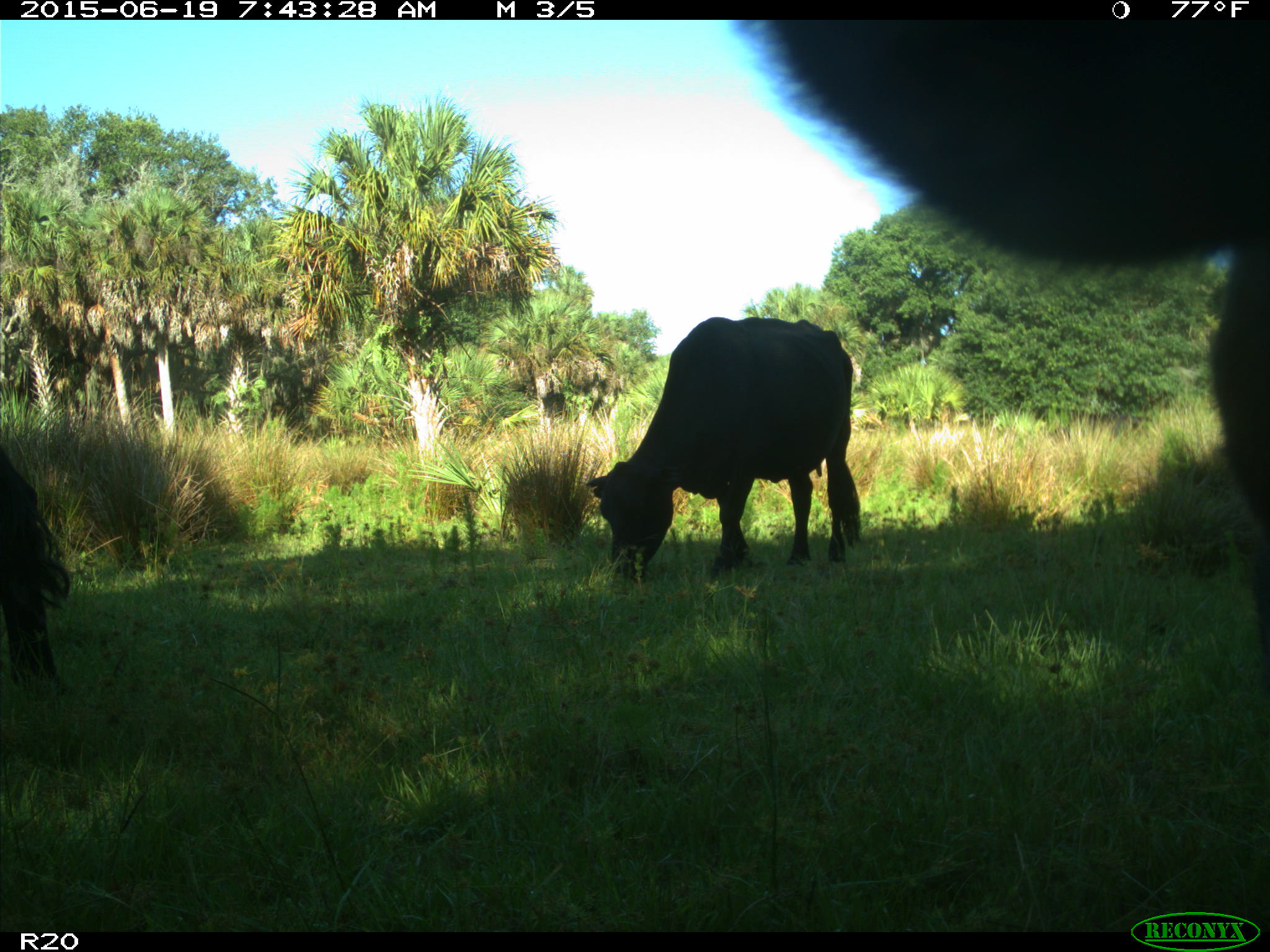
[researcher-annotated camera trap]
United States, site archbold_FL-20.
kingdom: Animalia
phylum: Chordata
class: Mammalia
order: Artiodactyla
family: Bovidae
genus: Bos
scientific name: Bos taurus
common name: domestic cow